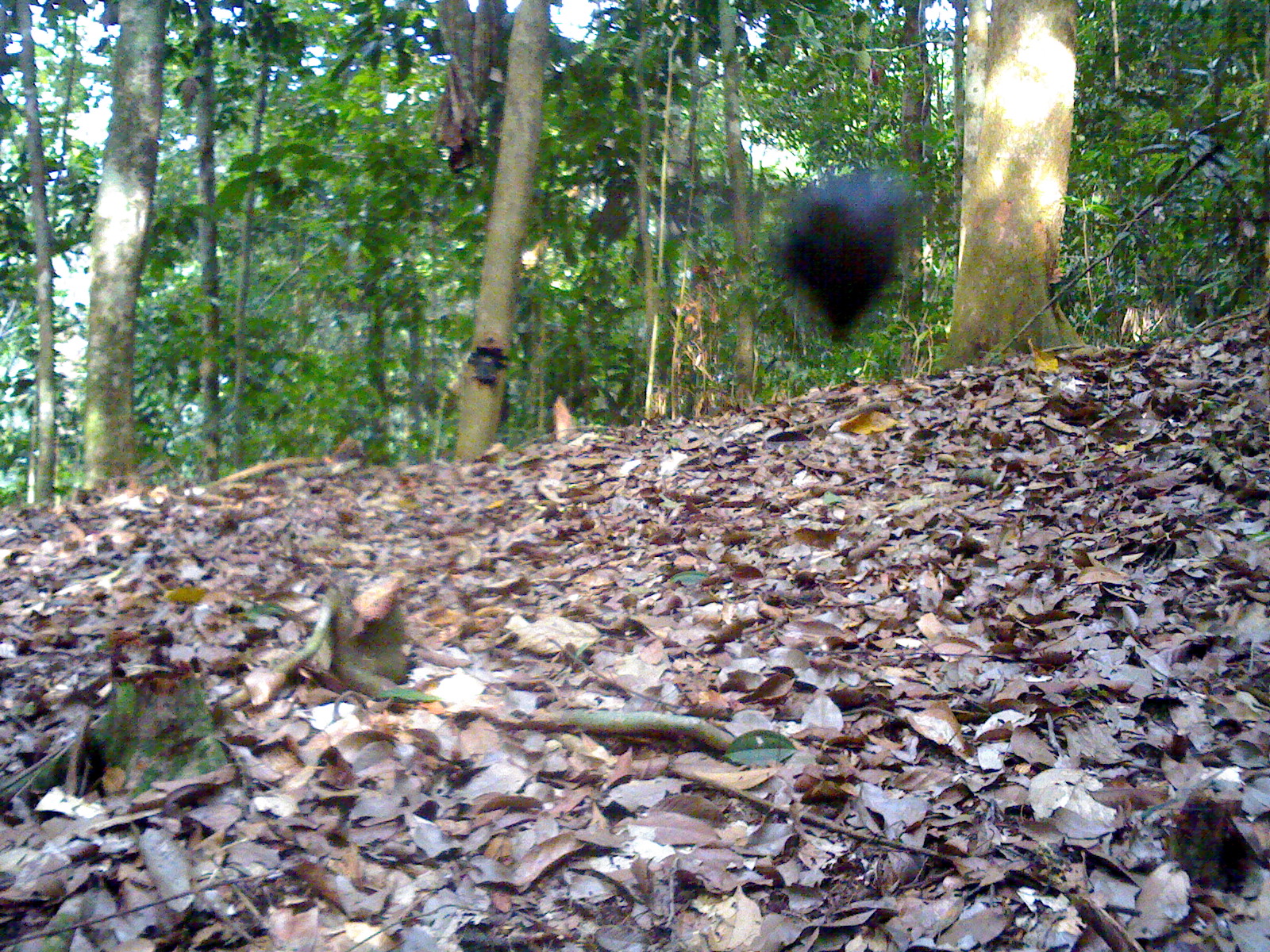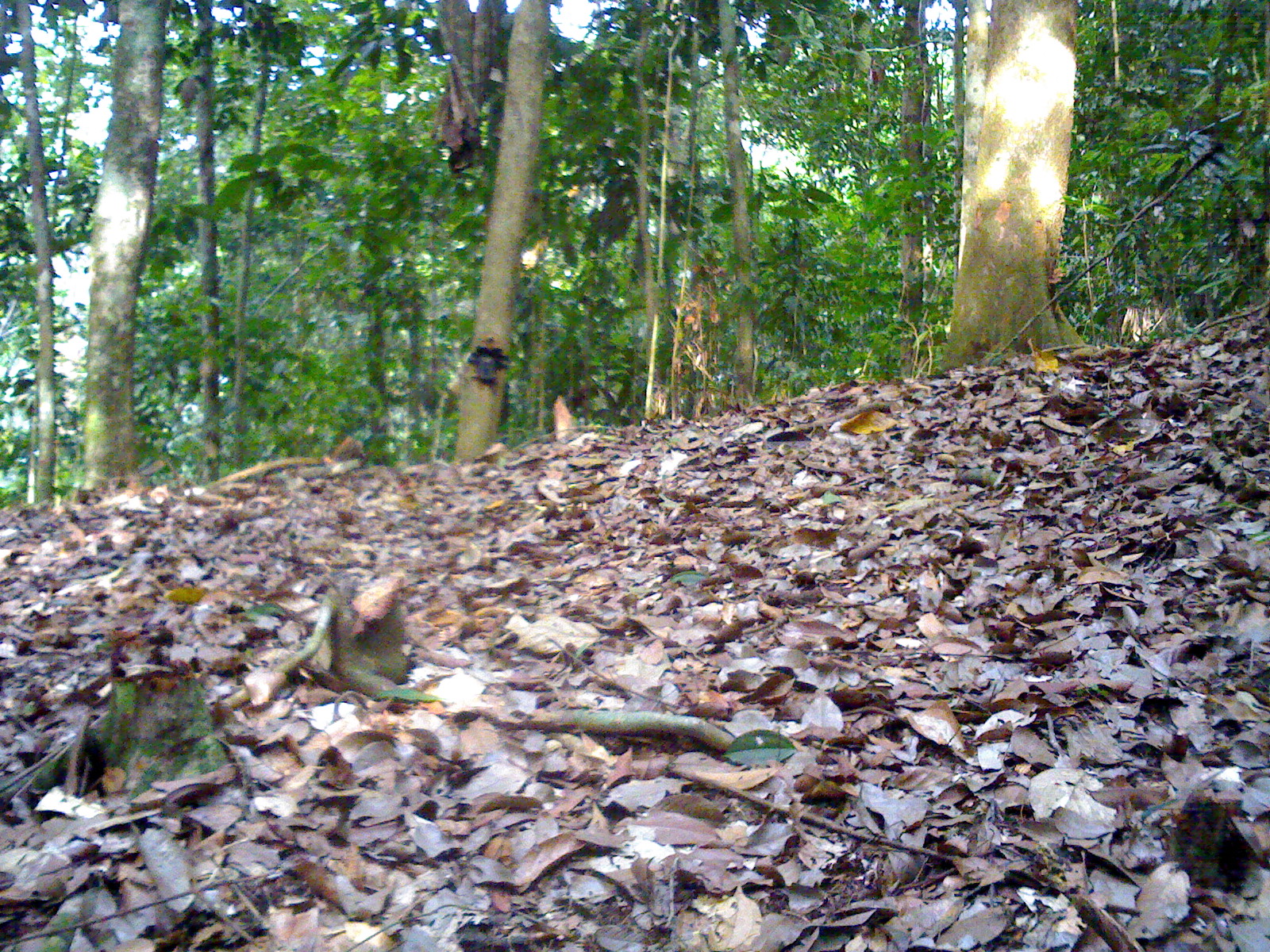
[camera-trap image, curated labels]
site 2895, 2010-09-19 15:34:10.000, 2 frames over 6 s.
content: unidentified animal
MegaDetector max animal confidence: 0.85